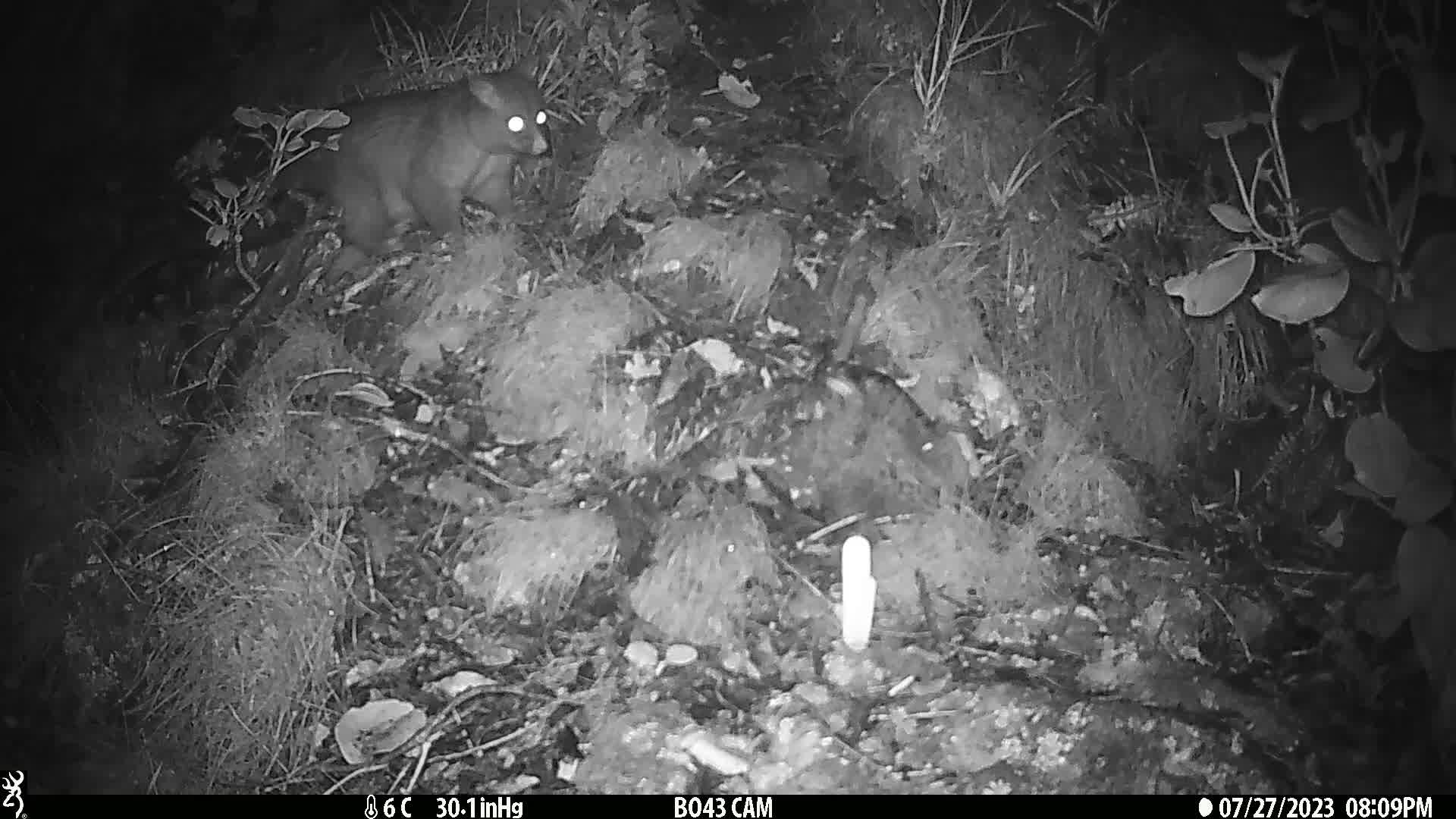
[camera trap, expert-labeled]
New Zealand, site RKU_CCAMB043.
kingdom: Animalia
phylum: Chordata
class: Mammalia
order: Diprotodontia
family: Phalangeridae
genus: Trichosurus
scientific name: Trichosurus vulpecula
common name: common brushtail possum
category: possum